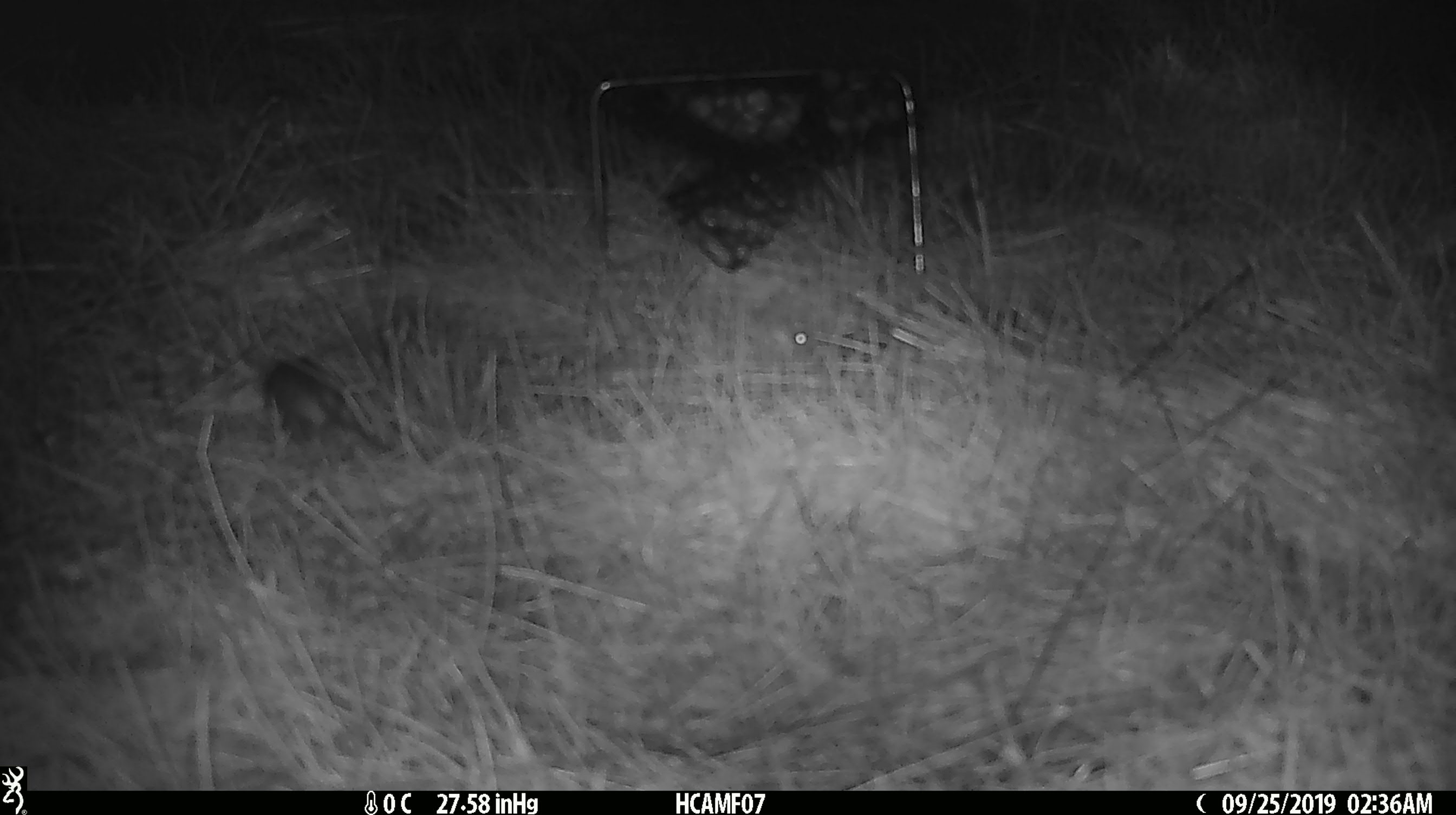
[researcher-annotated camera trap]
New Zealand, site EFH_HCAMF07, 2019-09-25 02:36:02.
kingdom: Animalia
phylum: Chordata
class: Mammalia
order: Rodentia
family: Muridae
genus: Mus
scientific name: Mus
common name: mouse